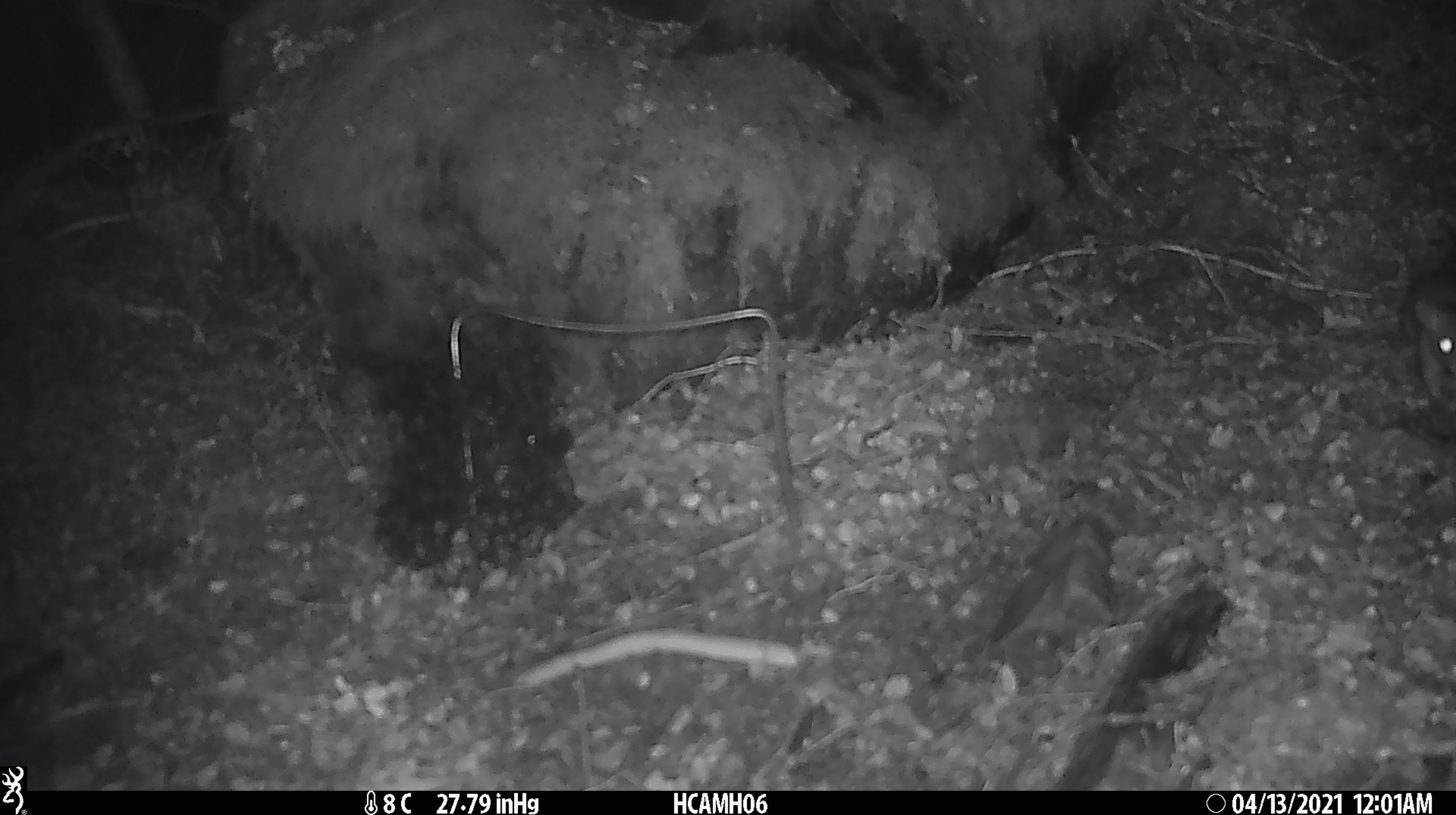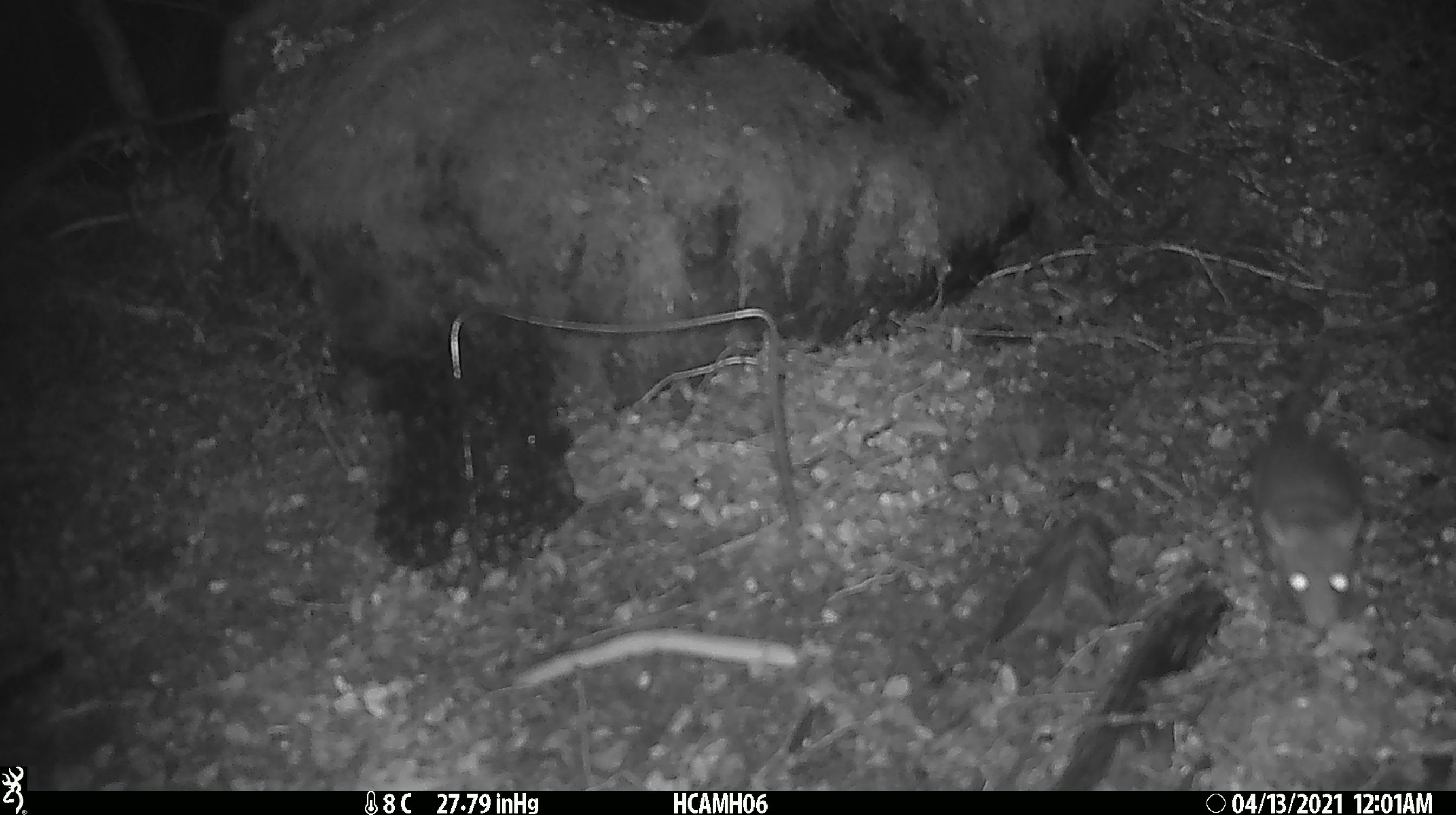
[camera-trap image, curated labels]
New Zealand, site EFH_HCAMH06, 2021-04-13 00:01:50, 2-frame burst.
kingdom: Animalia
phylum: Chordata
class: Mammalia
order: Rodentia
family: Muridae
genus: Rattus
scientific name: Rattus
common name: rat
Rat (Rattus).